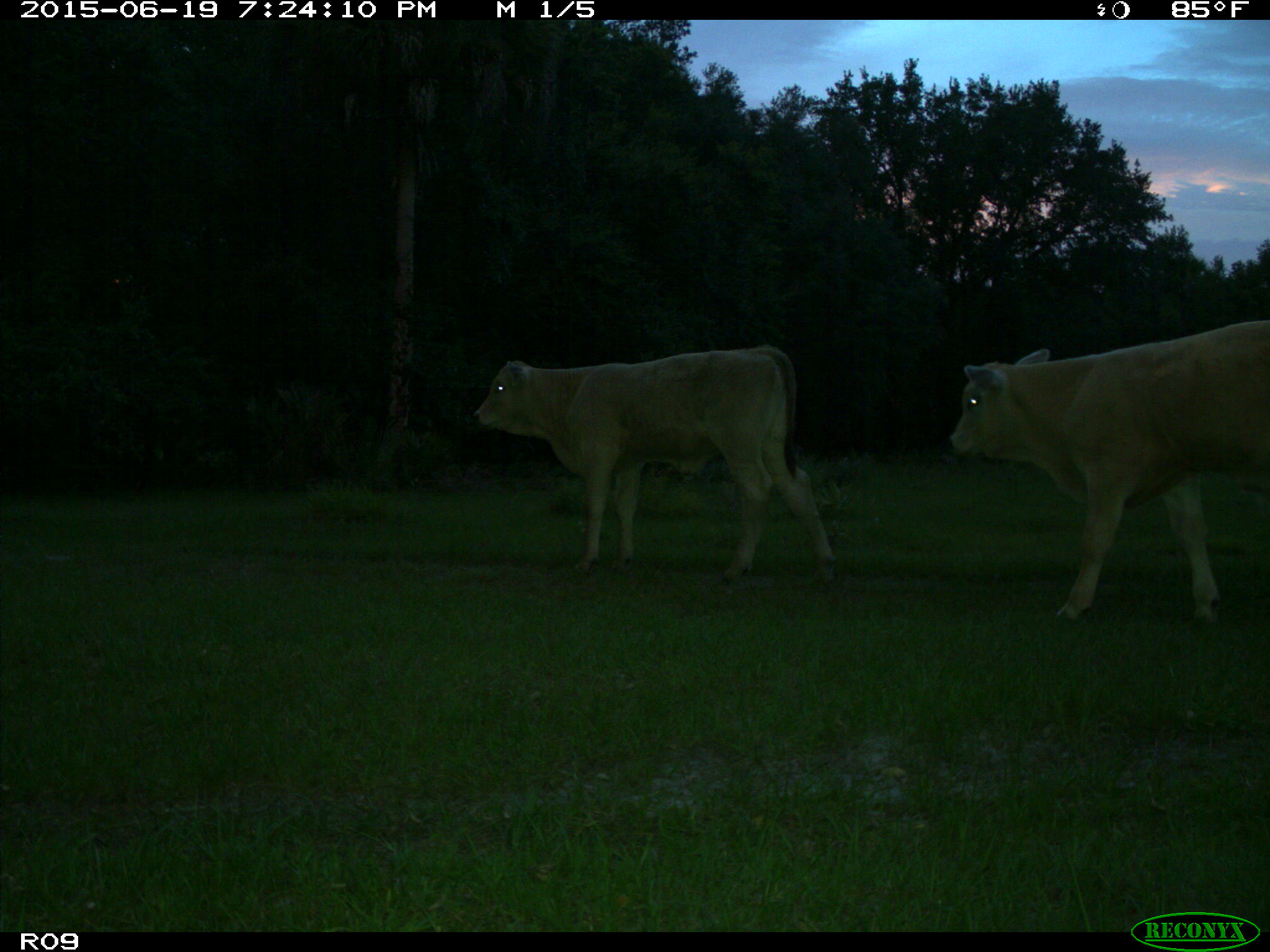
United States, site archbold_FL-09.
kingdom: Animalia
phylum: Chordata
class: Mammalia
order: Artiodactyla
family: Bovidae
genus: Bos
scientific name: Bos taurus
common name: domestic cow